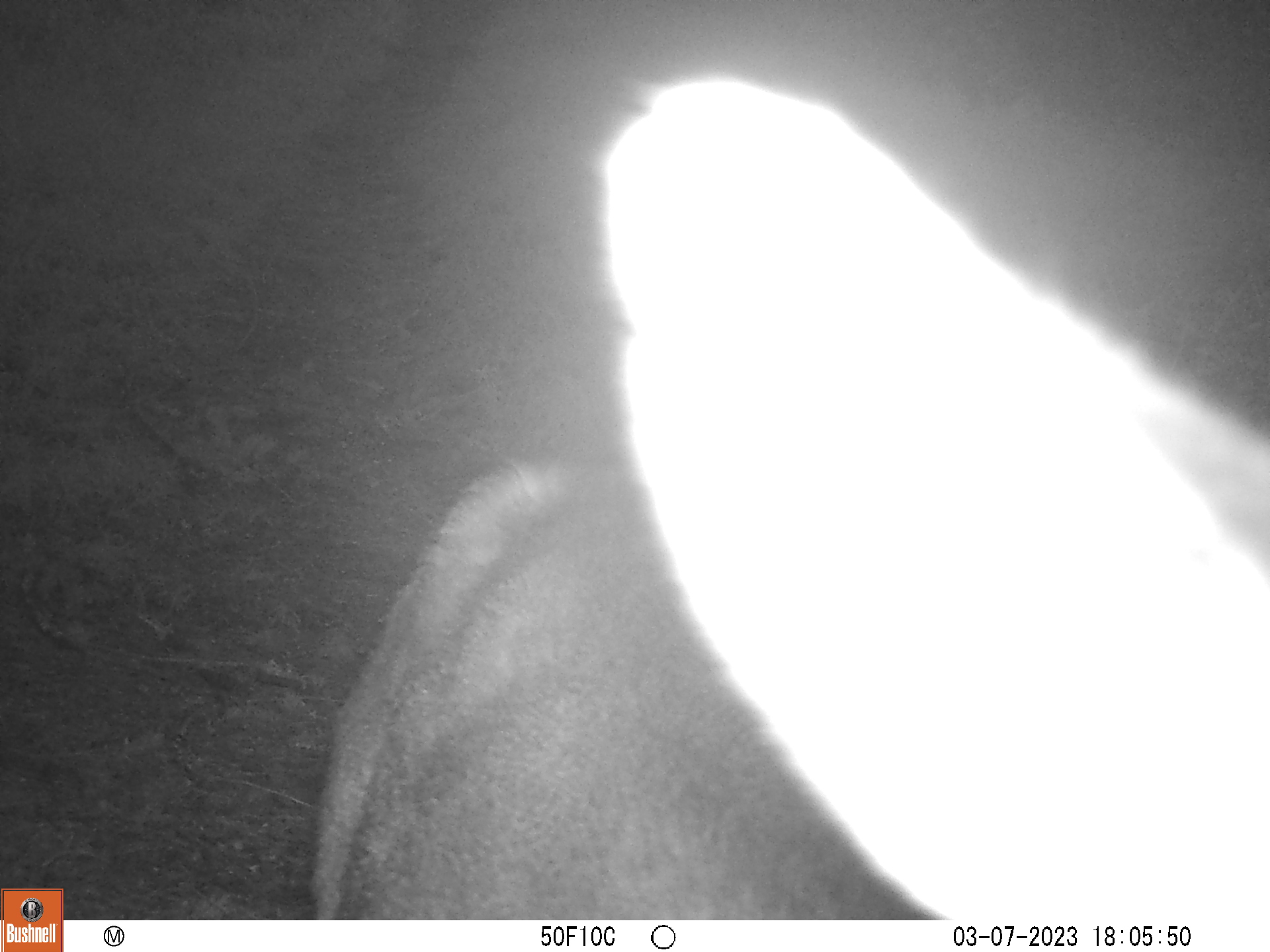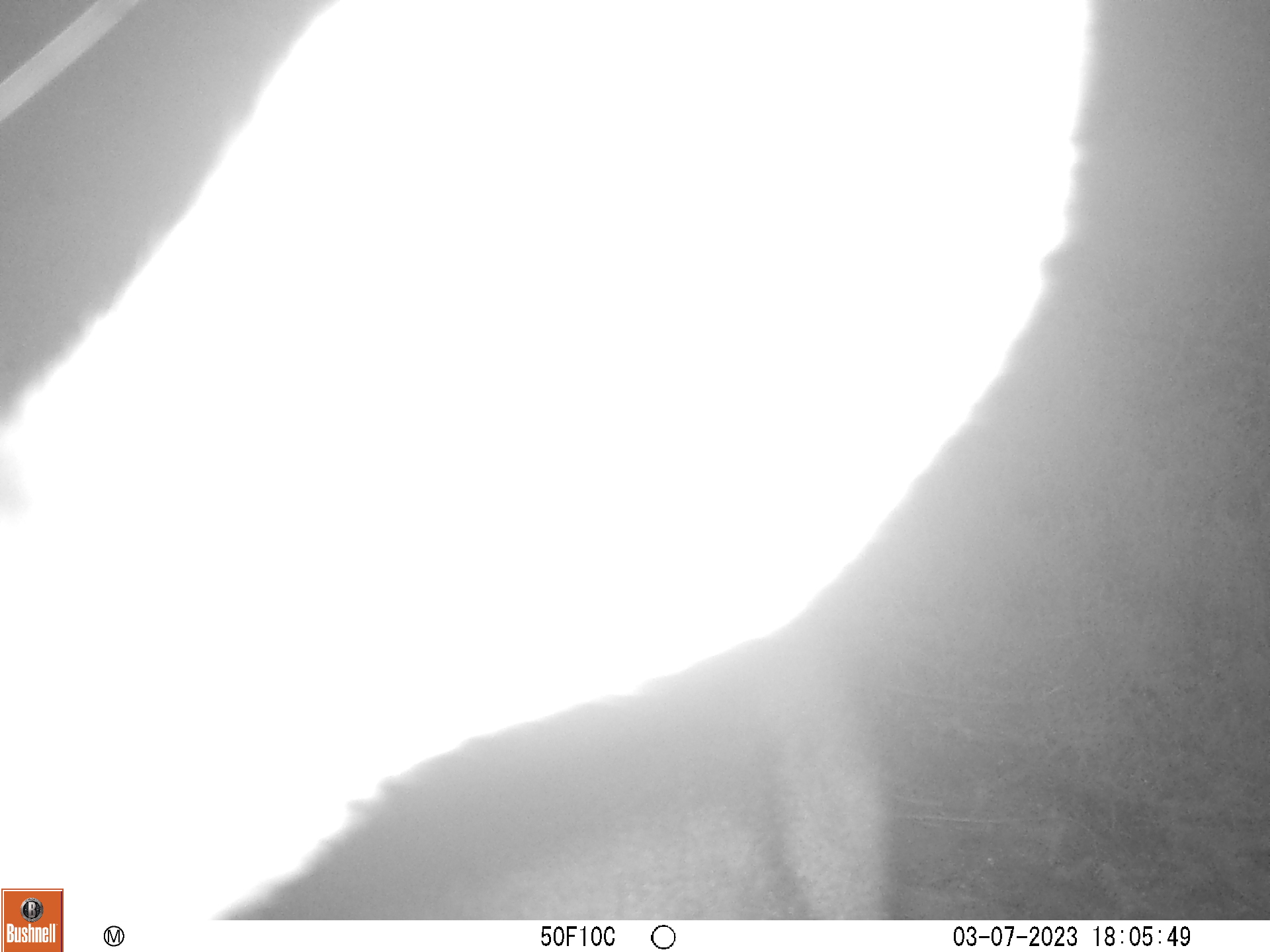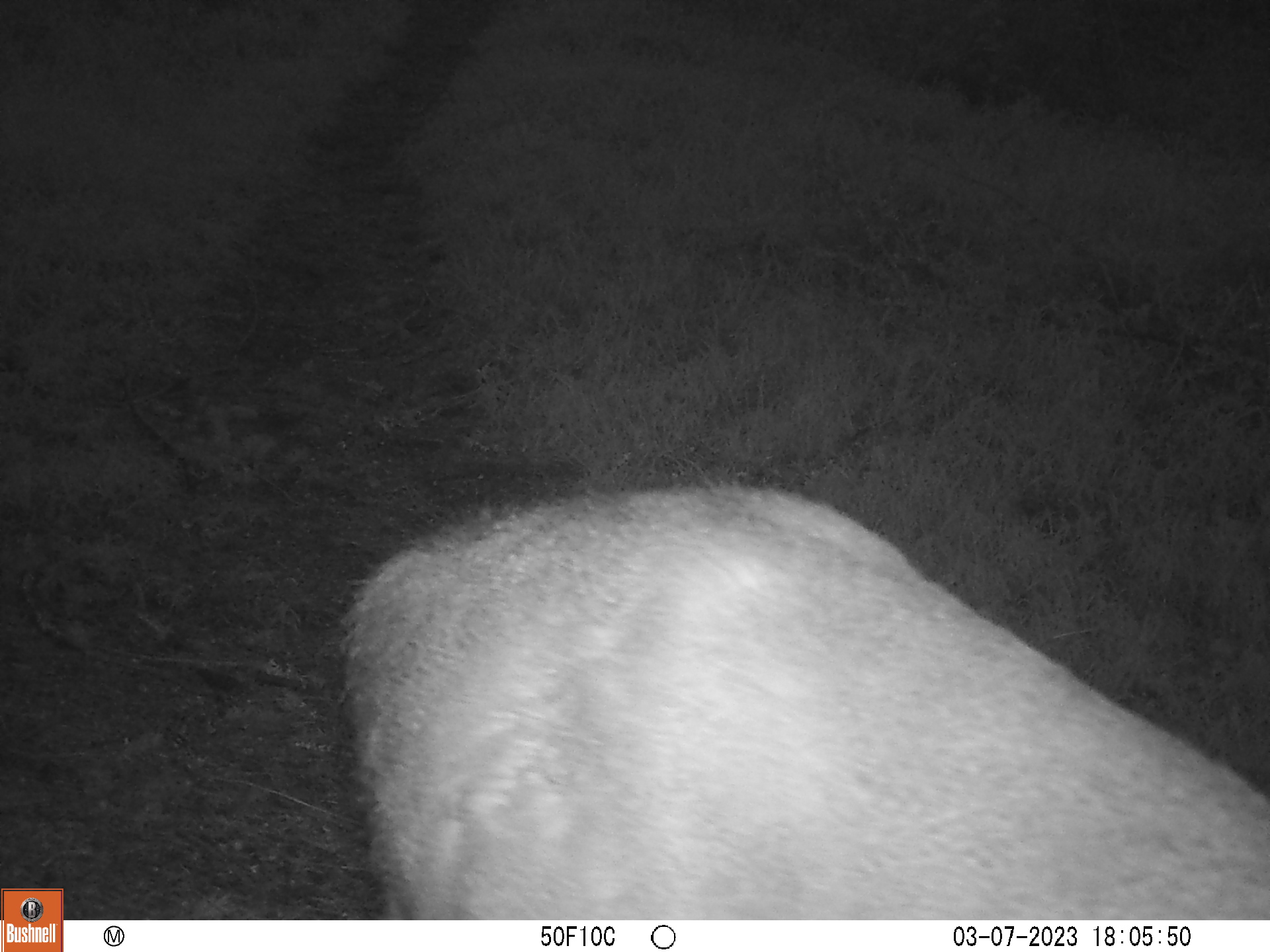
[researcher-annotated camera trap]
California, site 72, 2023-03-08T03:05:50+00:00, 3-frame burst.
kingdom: Animalia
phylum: Chordata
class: Mammalia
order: Artiodactyla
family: Cervidae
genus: Odocoileus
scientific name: Odocoileus hemionus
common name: mule deer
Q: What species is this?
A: Mule deer (Odocoileus hemionus).